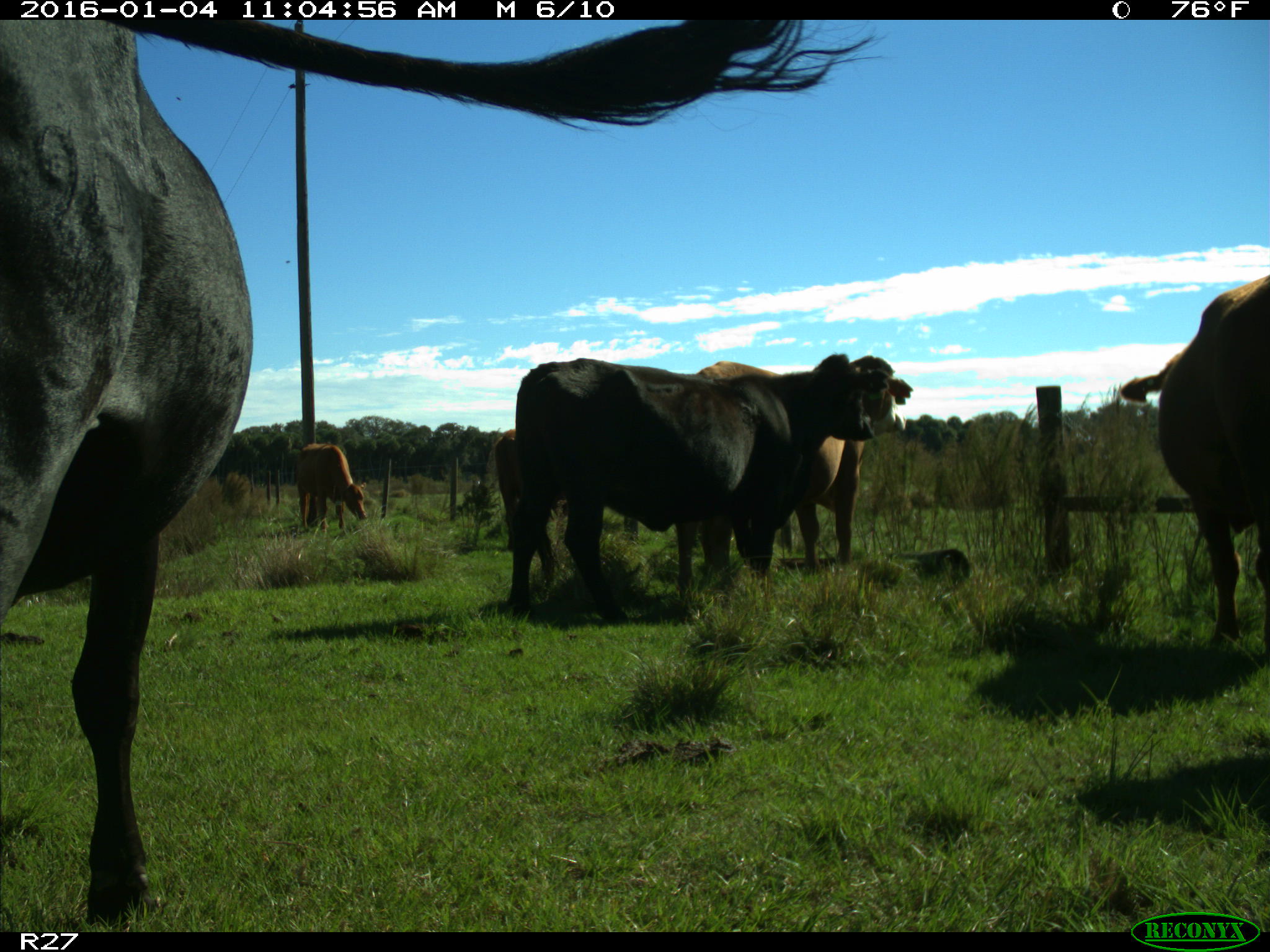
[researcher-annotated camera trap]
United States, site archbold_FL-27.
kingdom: Animalia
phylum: Chordata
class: Mammalia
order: Artiodactyla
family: Bovidae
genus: Bos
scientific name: Bos taurus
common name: domestic cow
Bos taurus (domestic cow).